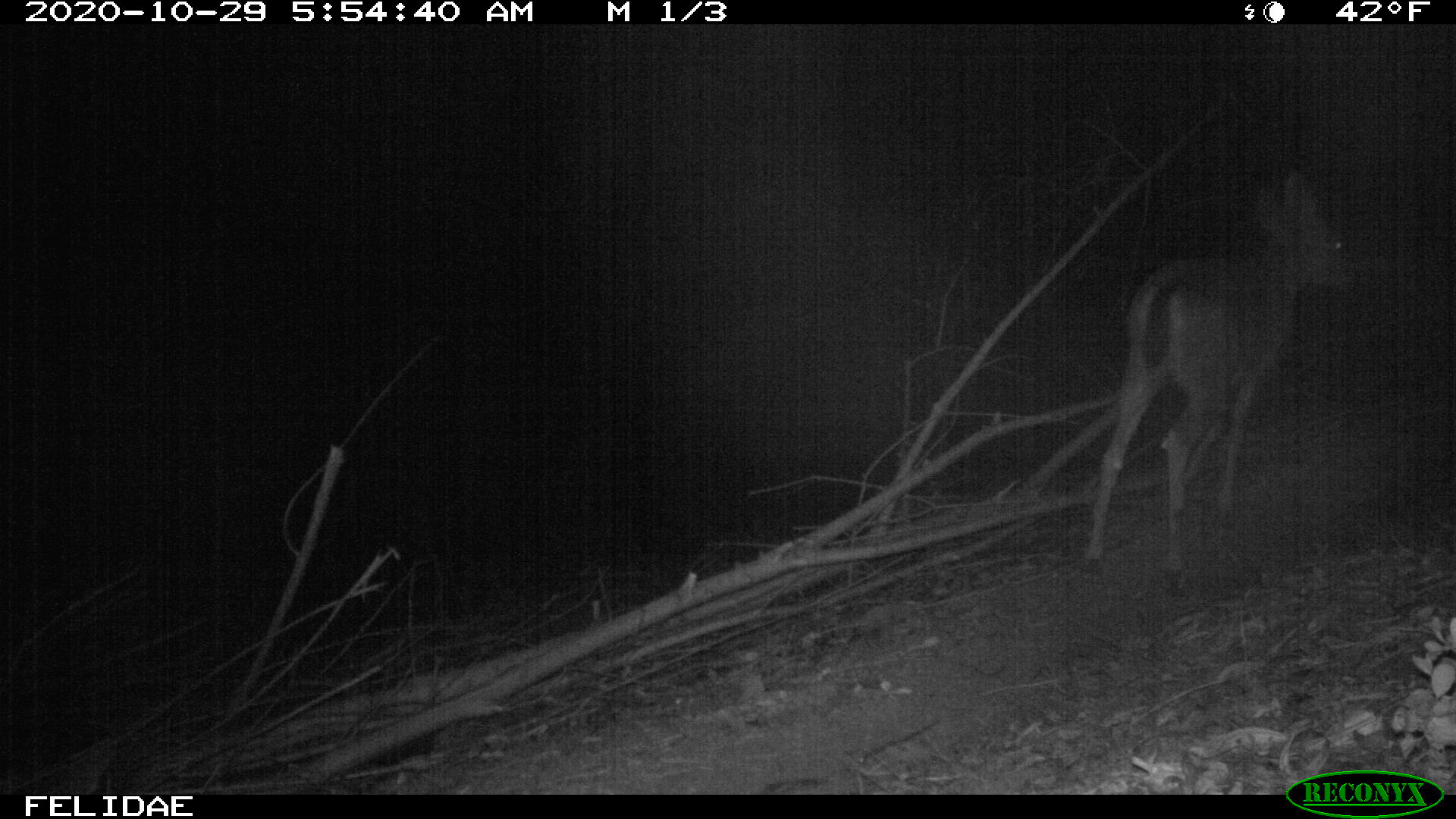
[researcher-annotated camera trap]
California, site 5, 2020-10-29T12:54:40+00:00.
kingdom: Animalia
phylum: Chordata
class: Mammalia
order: Artiodactyla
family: Cervidae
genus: Odocoileus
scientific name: Odocoileus hemionus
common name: mule deer